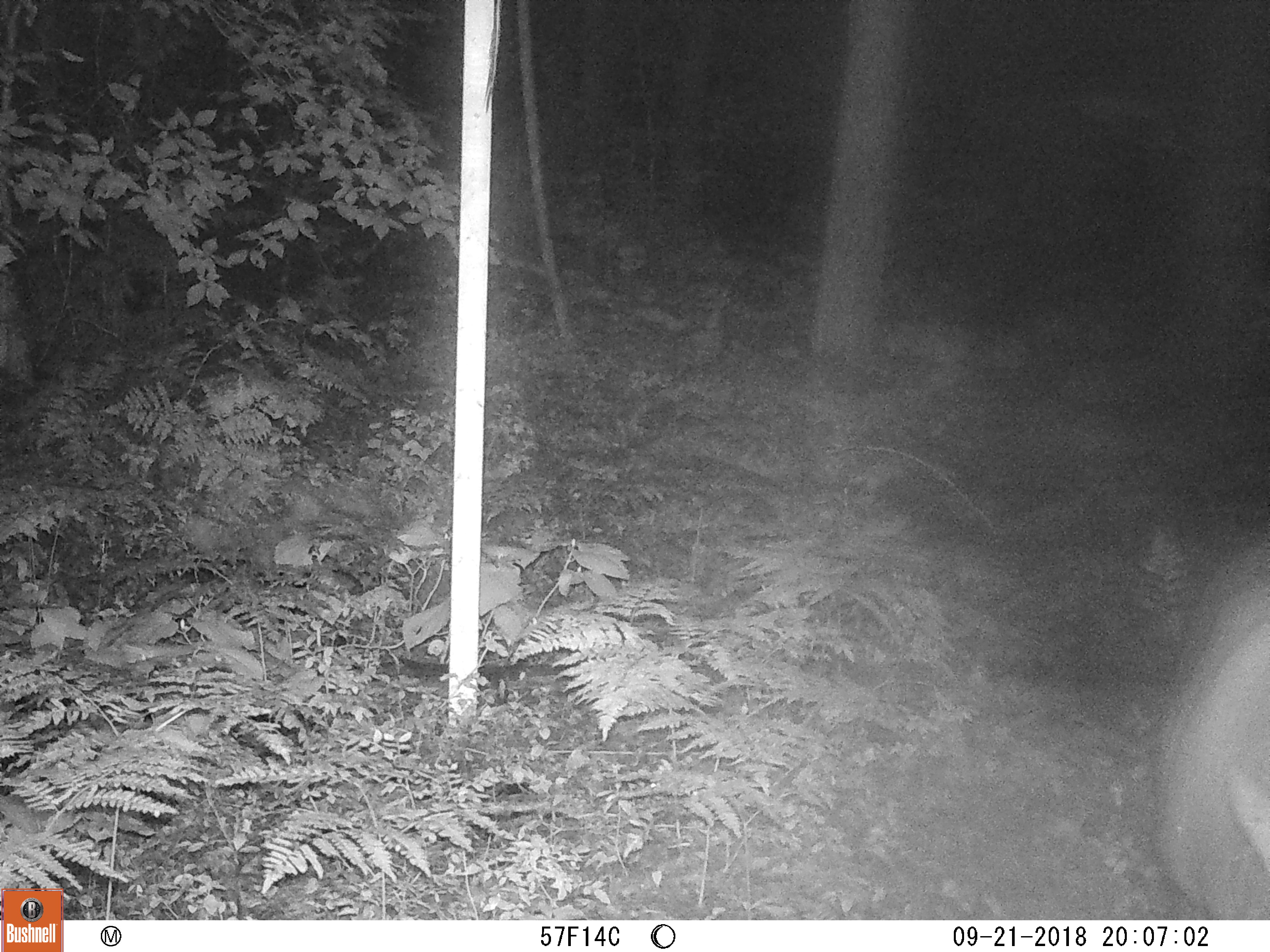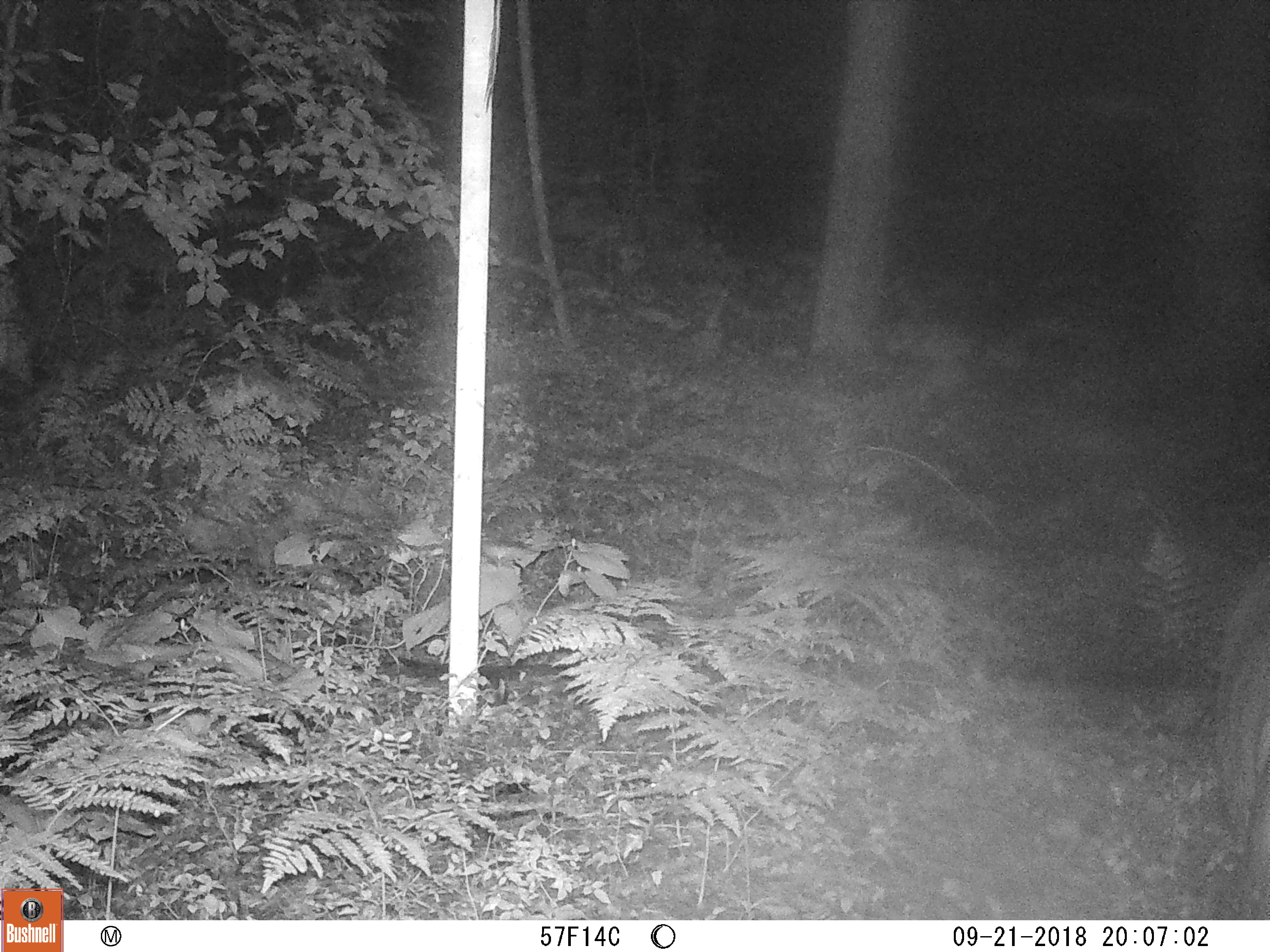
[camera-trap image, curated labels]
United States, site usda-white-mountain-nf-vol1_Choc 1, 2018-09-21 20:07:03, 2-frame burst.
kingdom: Animalia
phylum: Chordata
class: Mammalia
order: Artiodactyla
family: Cervidae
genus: Odocoileus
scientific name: Odocoileus virginianus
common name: white-tailed deer